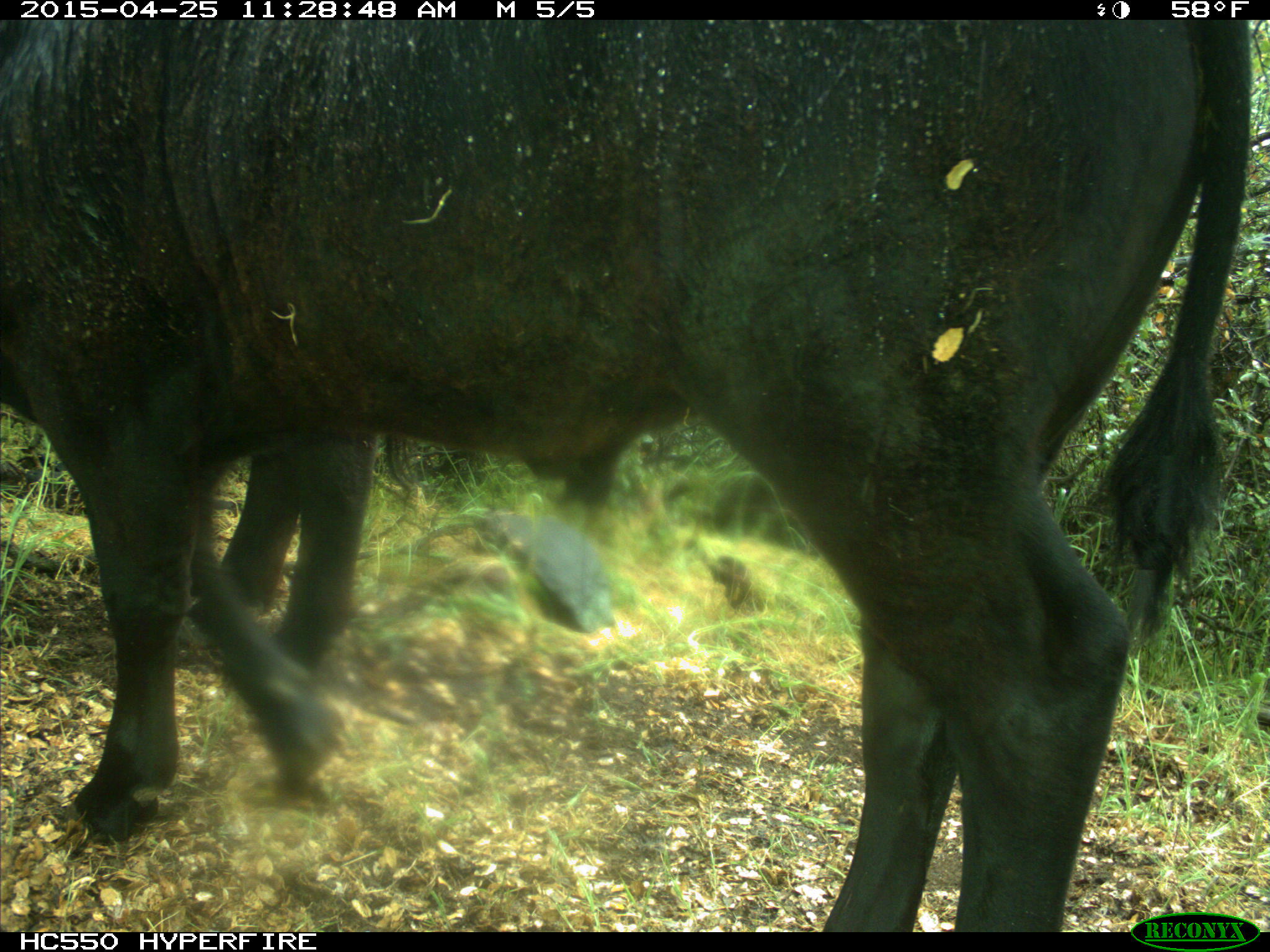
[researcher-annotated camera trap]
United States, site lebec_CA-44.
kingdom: Animalia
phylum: Chordata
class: Mammalia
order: Artiodactyla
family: Suidae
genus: Sus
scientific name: Sus scrofa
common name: wild boar